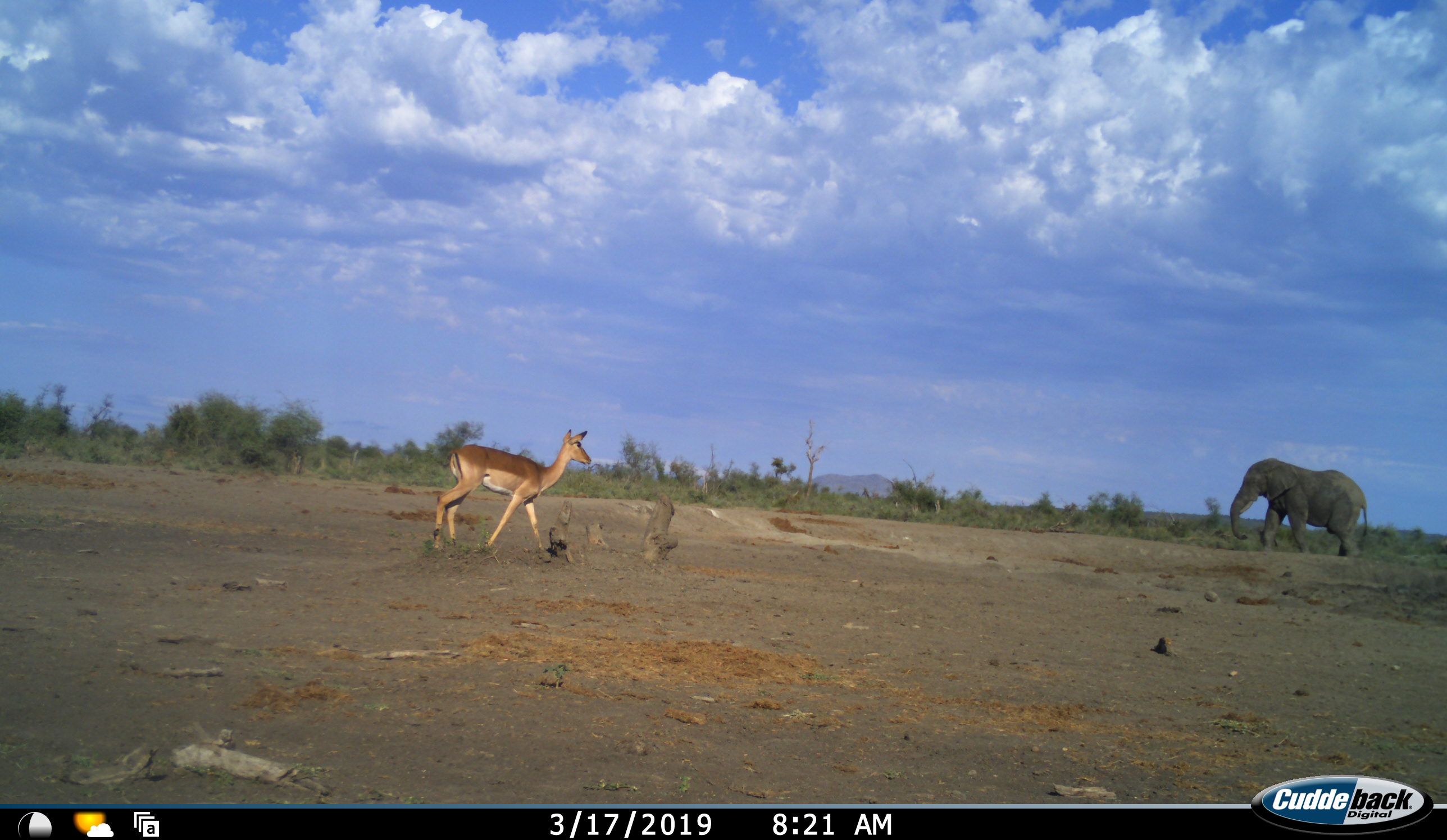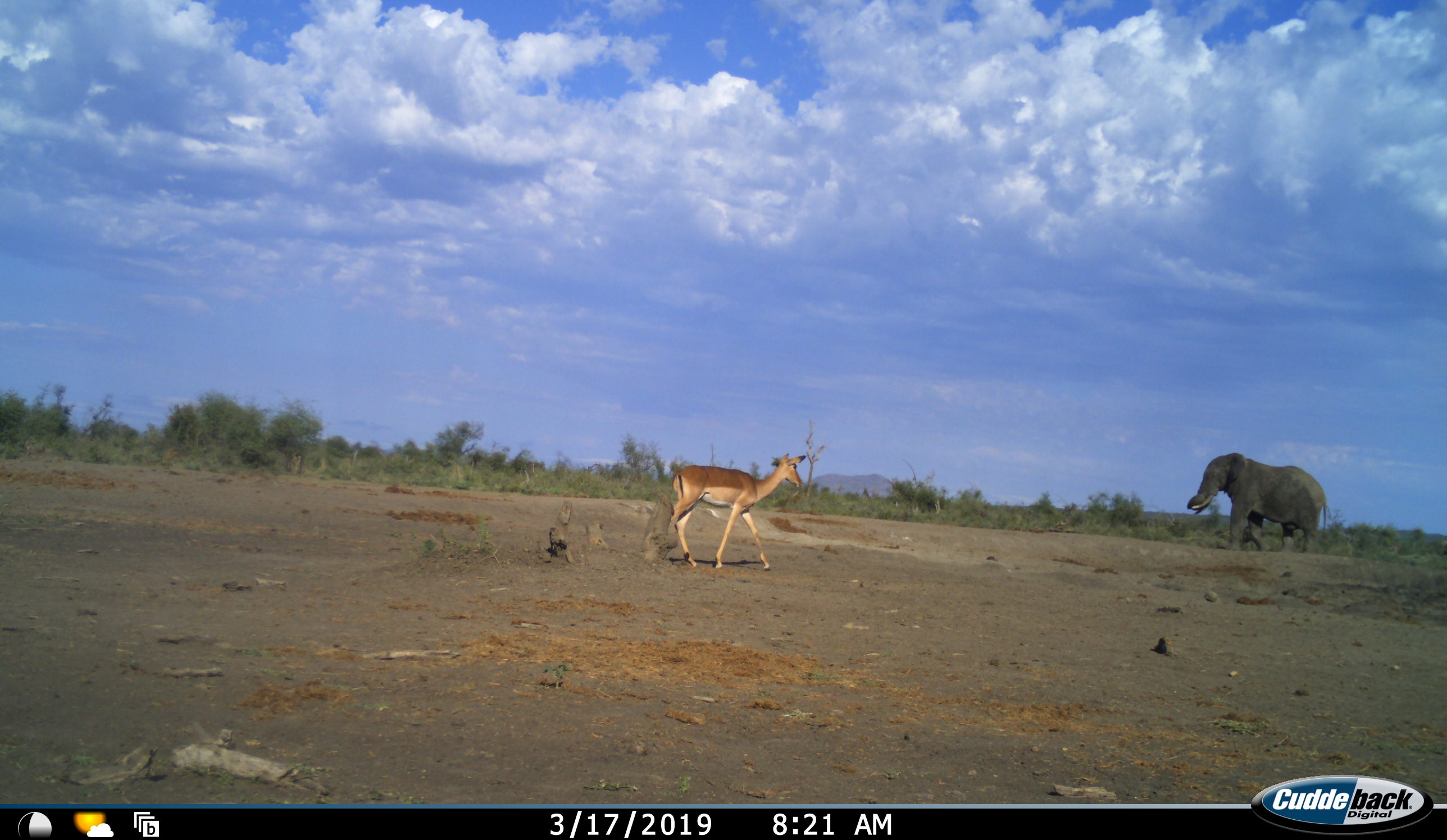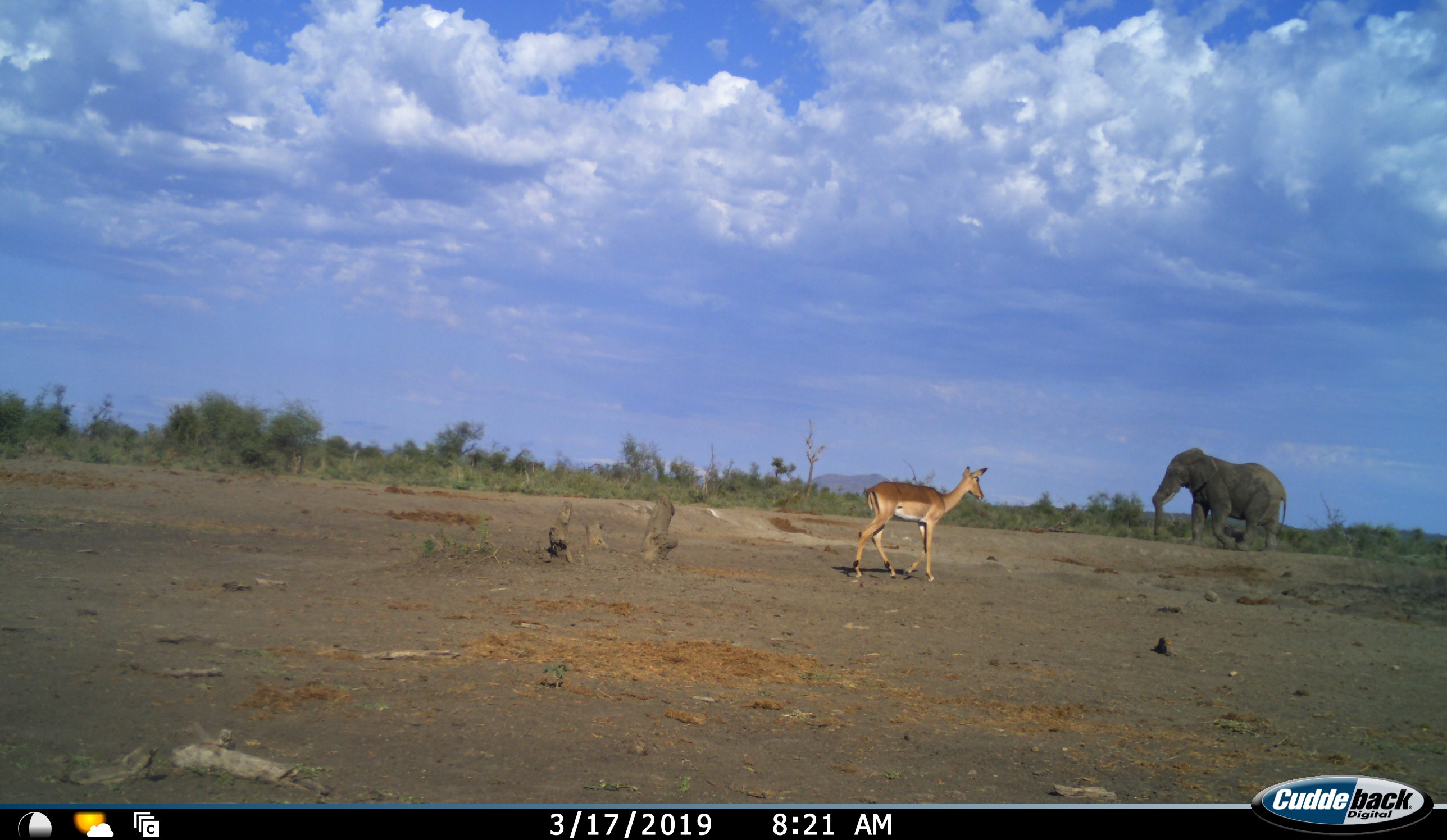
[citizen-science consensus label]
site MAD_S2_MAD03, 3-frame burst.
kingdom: Animalia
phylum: Chordata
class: Mammalia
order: Proboscidea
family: Elephantidae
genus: Loxodonta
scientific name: Loxodonta africana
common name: african bush elephant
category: elephant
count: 1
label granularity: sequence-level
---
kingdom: Animalia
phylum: Chordata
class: Mammalia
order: Artiodactyla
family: Bovidae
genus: Aepyceros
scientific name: Aepyceros melampus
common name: impala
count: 1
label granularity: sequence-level